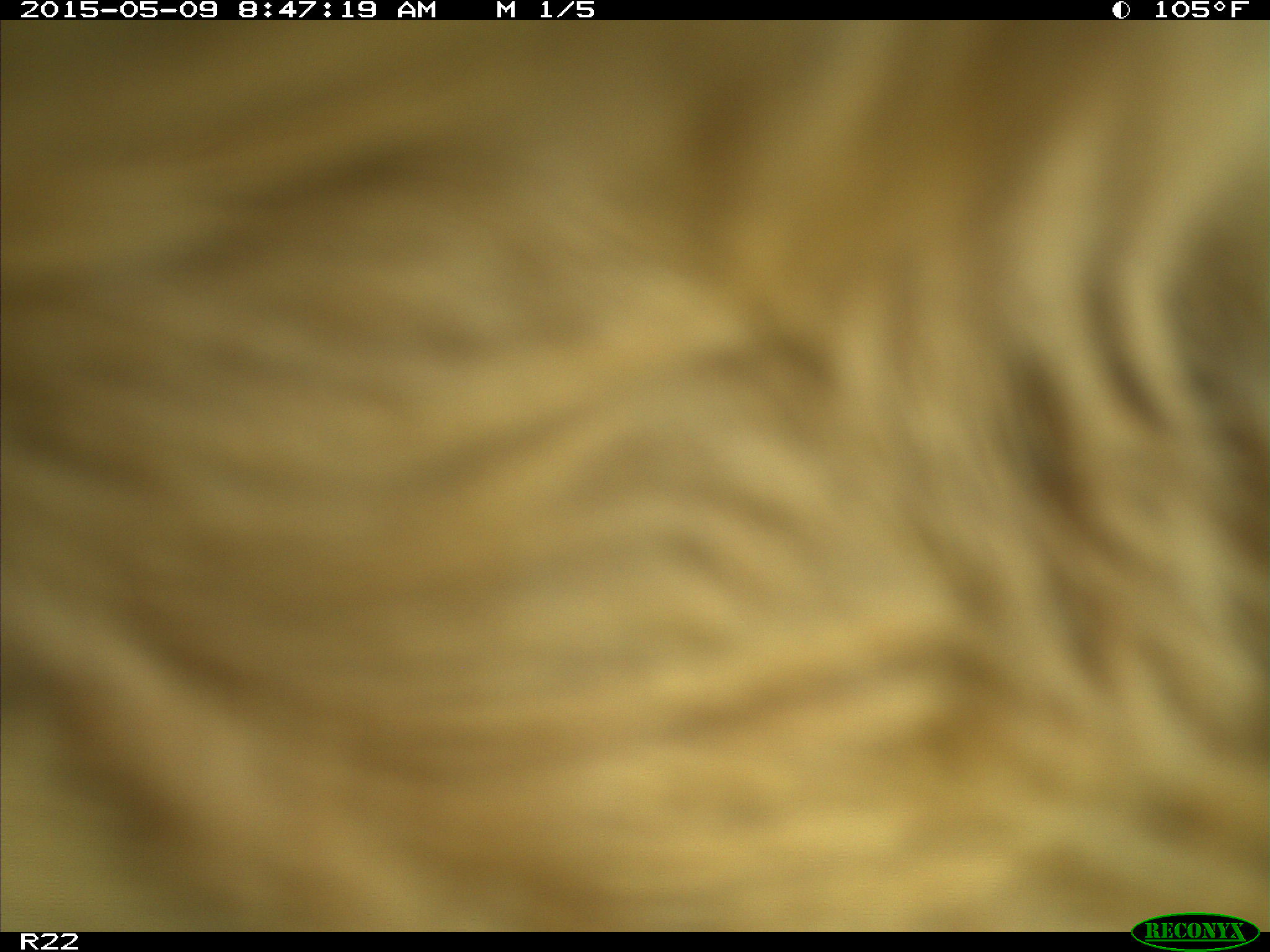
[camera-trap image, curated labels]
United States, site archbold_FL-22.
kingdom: Animalia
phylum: Chordata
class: Mammalia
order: Artiodactyla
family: Bovidae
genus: Bos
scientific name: Bos taurus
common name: domestic cow